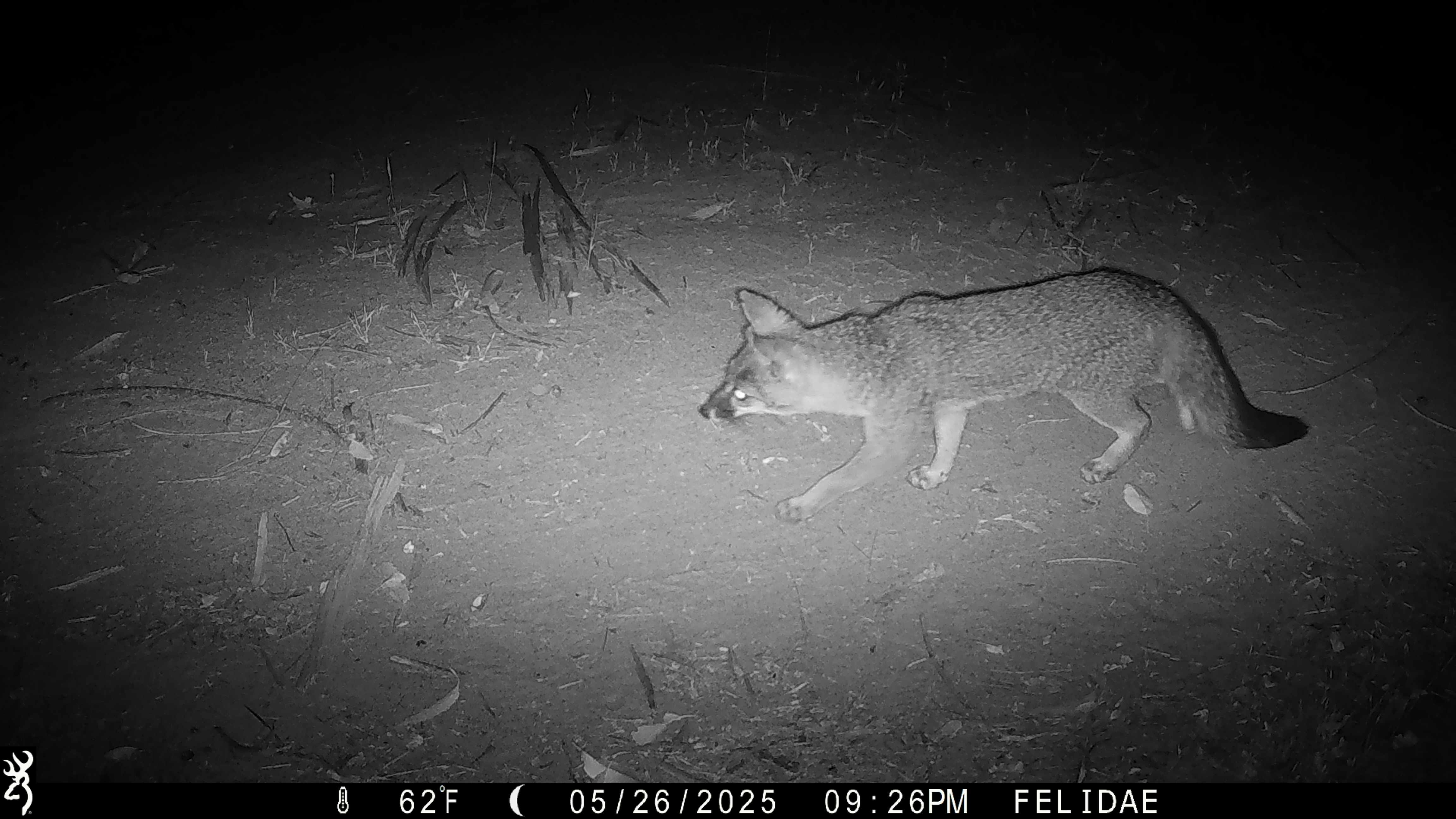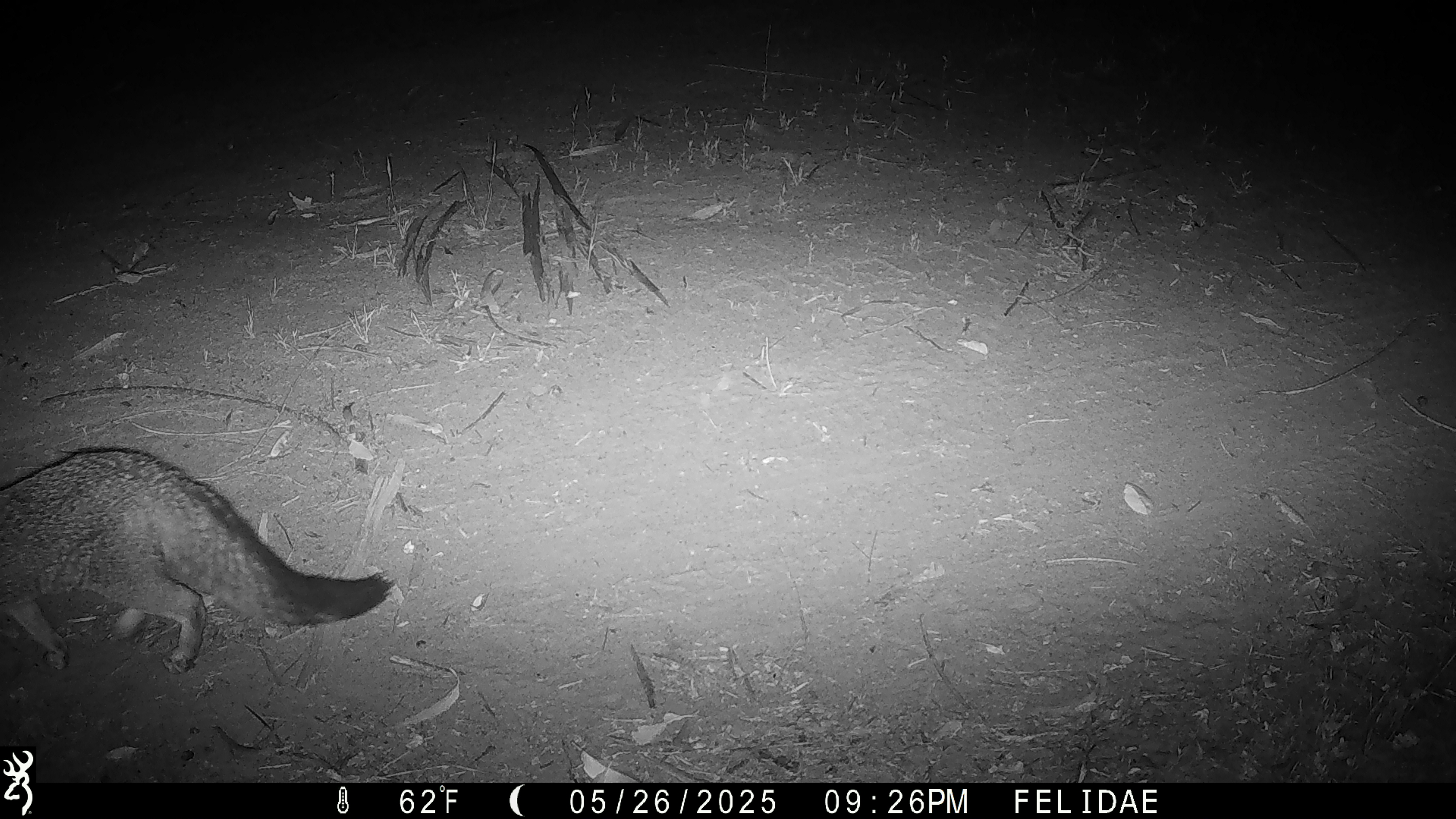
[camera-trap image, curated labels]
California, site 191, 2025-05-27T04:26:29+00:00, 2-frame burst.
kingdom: Animalia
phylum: Chordata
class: Mammalia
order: Carnivora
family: Canidae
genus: Urocyon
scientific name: Urocyon cinereoargenteus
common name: gray fox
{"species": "gray fox (Urocyon cinereoargenteus)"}